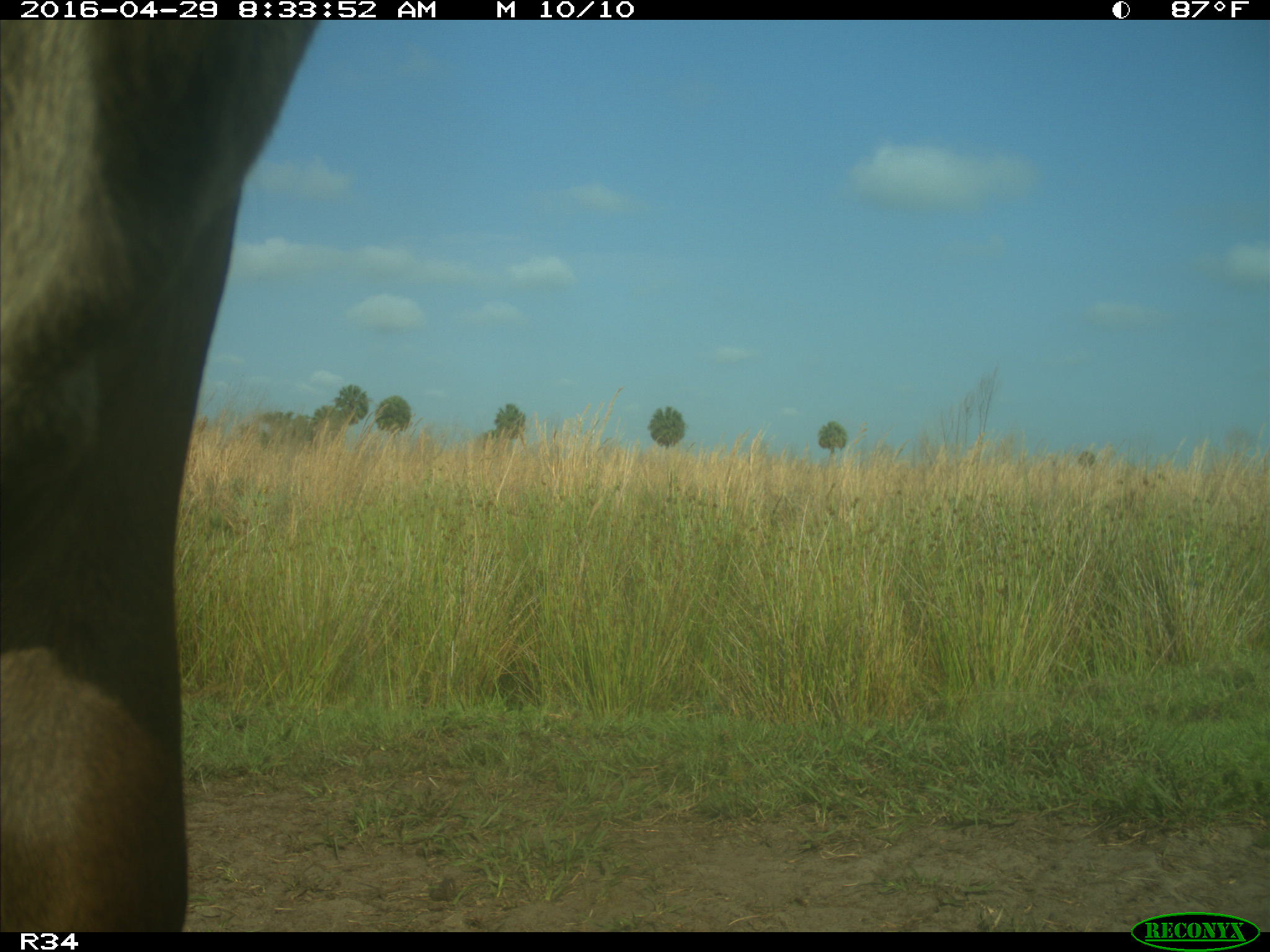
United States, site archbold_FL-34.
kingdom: Animalia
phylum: Chordata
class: Mammalia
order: Artiodactyla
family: Bovidae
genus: Bos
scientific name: Bos taurus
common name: domestic cow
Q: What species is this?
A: Bos taurus (domestic cow).